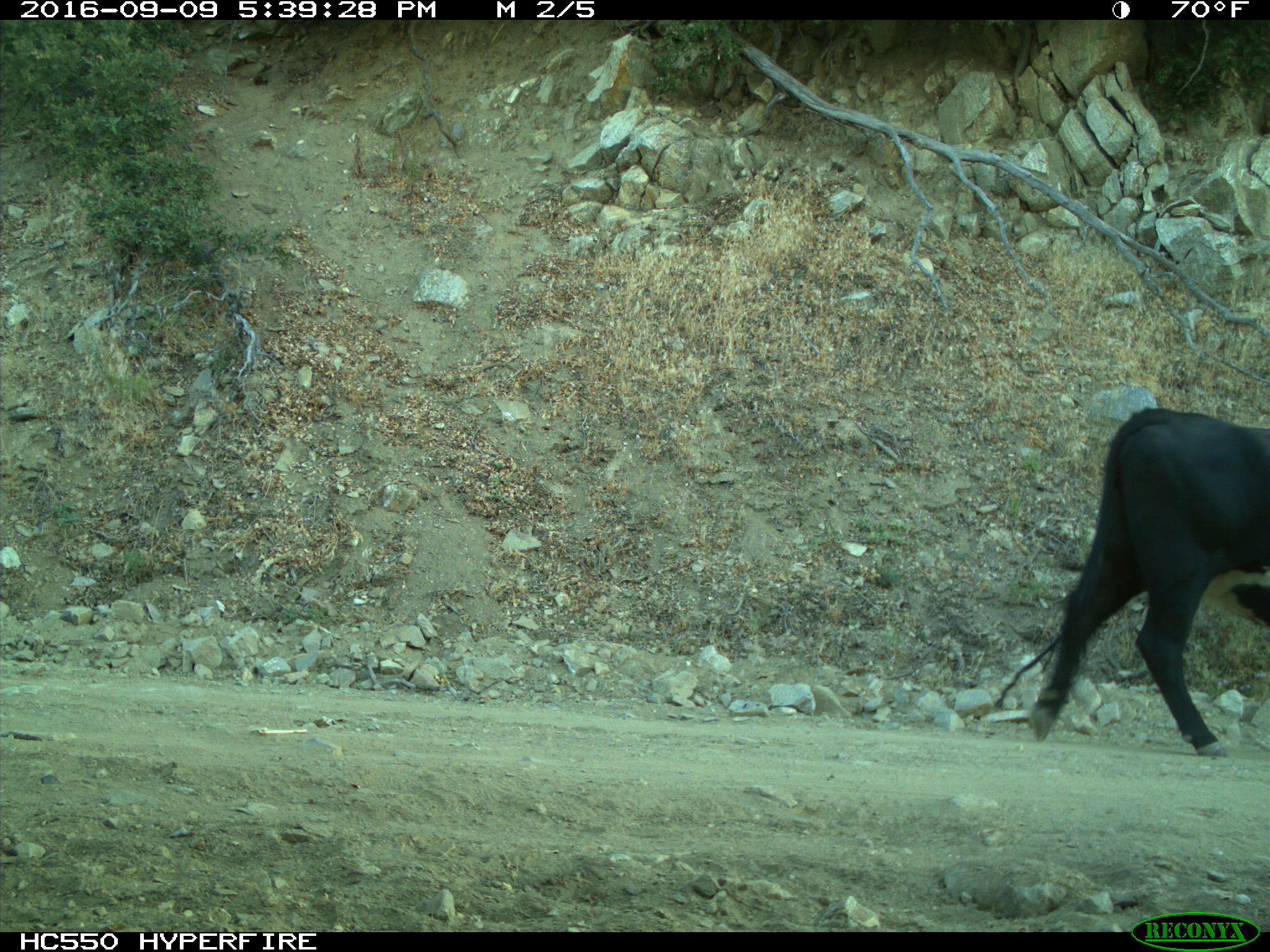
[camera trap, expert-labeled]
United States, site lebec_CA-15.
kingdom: Animalia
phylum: Chordata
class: Mammalia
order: Artiodactyla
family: Bovidae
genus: Bos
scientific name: Bos taurus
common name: domestic cow